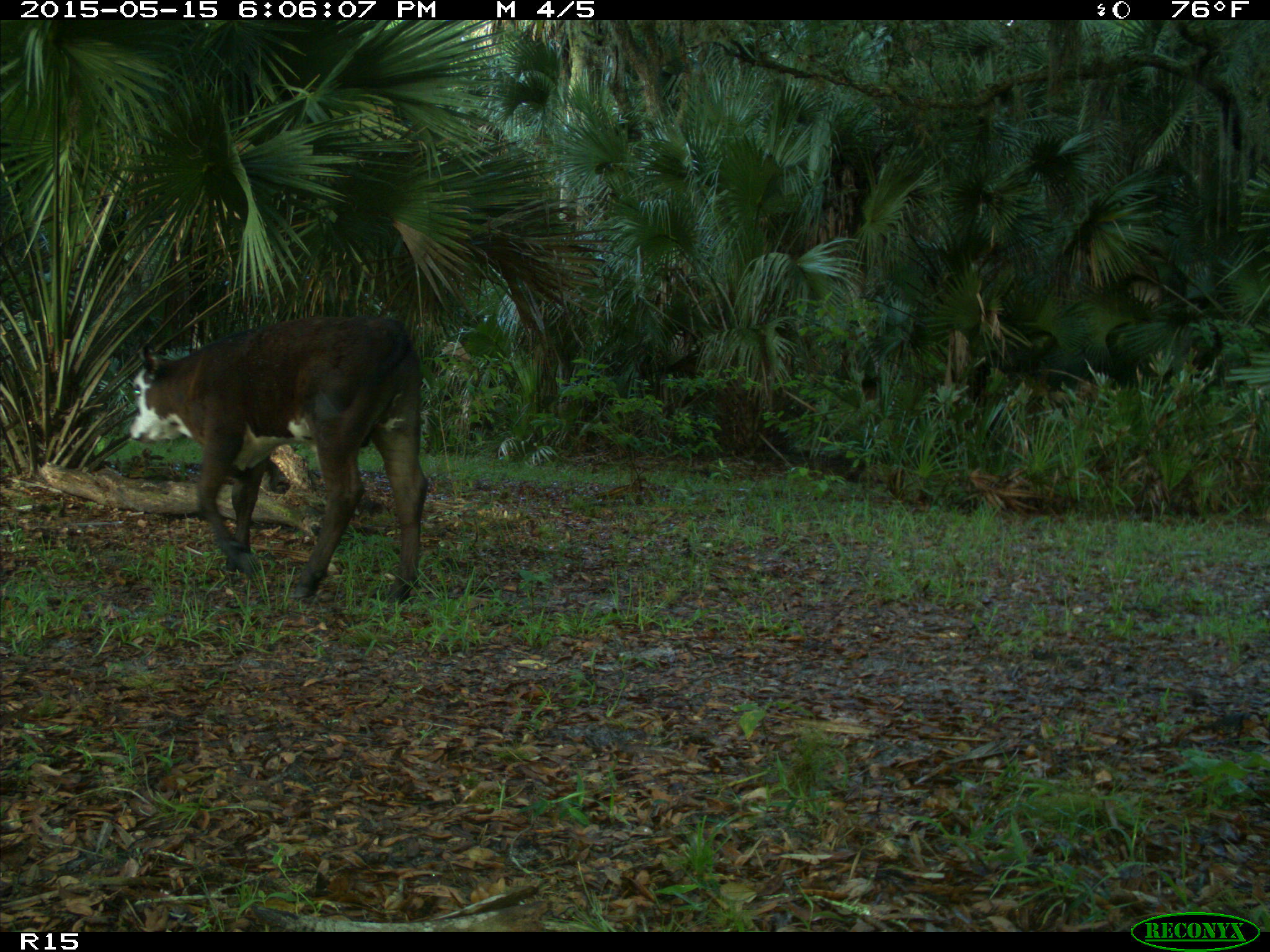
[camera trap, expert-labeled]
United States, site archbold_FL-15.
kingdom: Animalia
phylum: Chordata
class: Mammalia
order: Artiodactyla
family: Bovidae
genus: Bos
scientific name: Bos taurus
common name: domestic cow